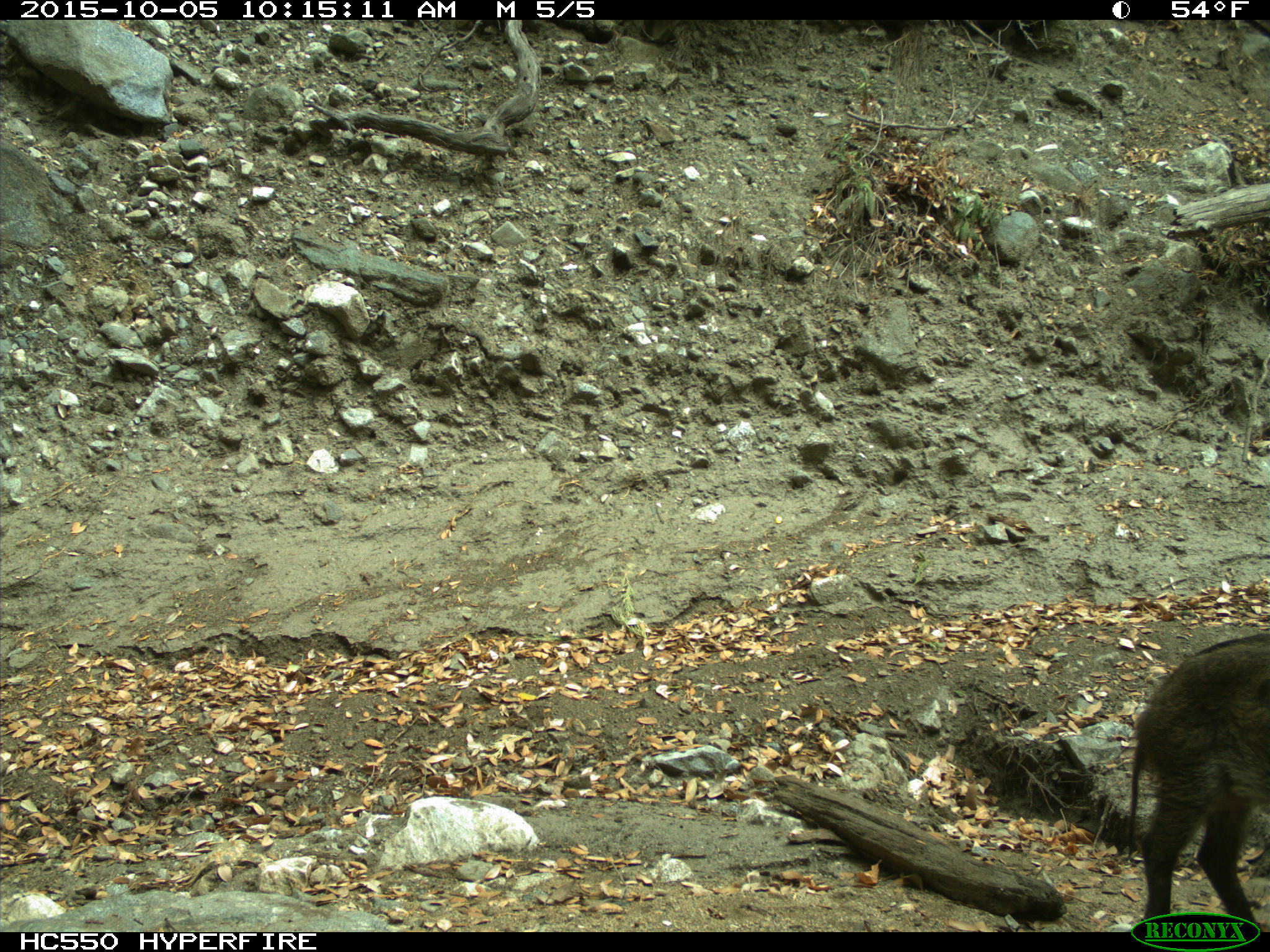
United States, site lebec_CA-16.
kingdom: Animalia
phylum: Chordata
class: Mammalia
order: Artiodactyla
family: Suidae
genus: Sus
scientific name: Sus scrofa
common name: wild boar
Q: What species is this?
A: Sus scrofa (wild boar).